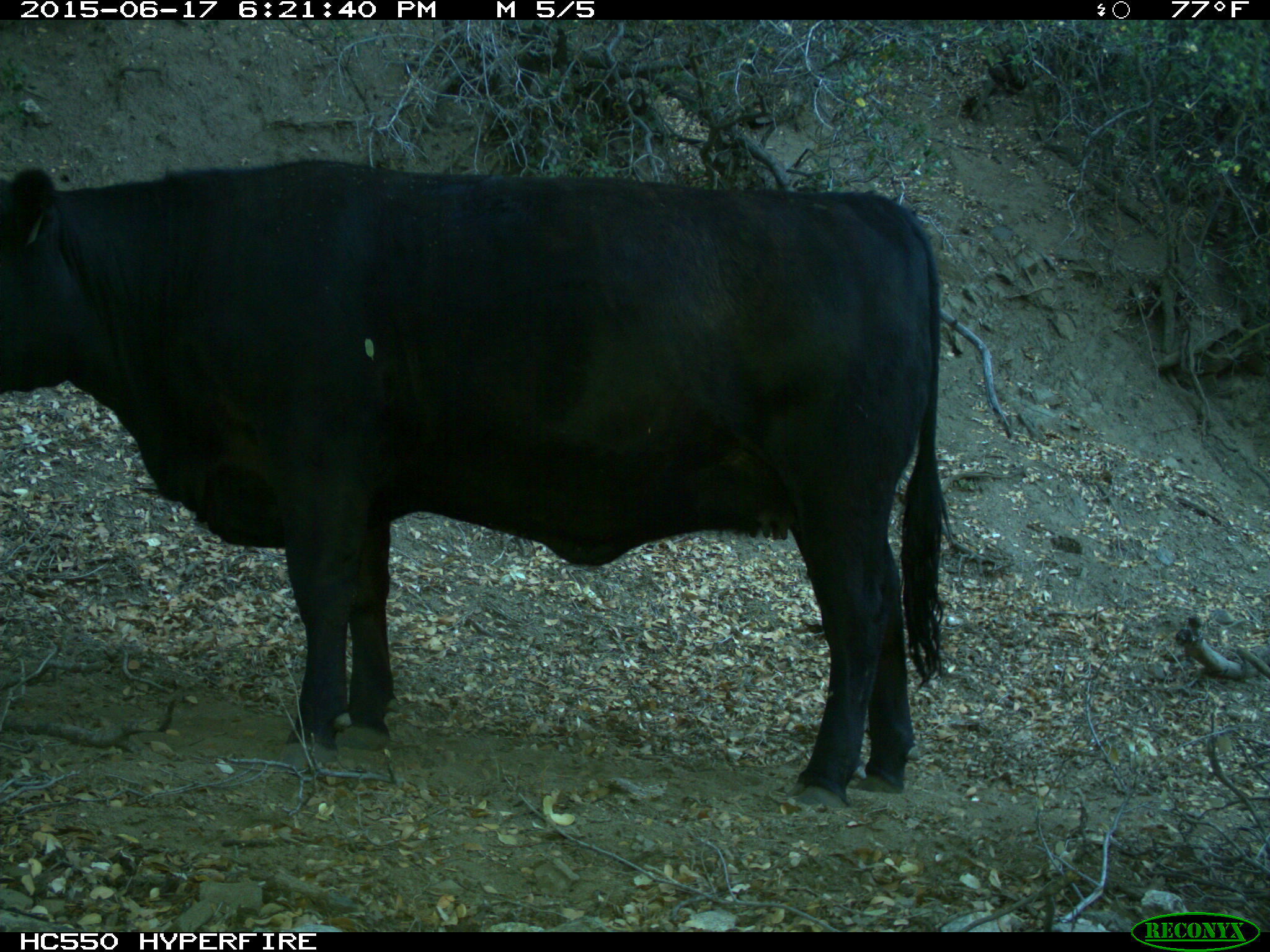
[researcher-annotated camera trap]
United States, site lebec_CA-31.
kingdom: Animalia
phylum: Chordata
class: Mammalia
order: Artiodactyla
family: Bovidae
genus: Bos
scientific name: Bos taurus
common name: domestic cow